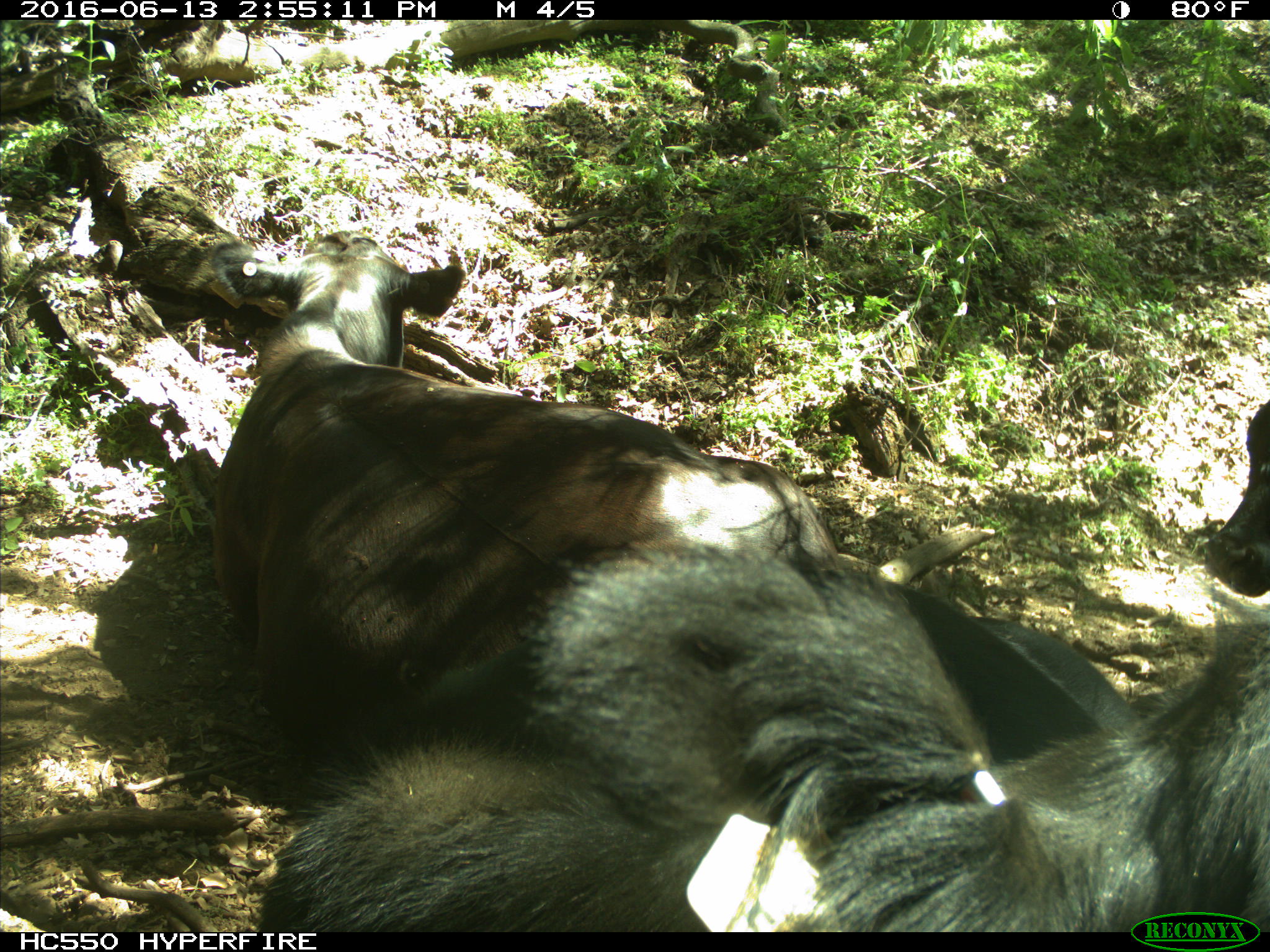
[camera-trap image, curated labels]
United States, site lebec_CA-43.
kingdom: Animalia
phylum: Chordata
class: Mammalia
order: Artiodactyla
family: Bovidae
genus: Bos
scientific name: Bos taurus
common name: domestic cow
Bos taurus (domestic cow).